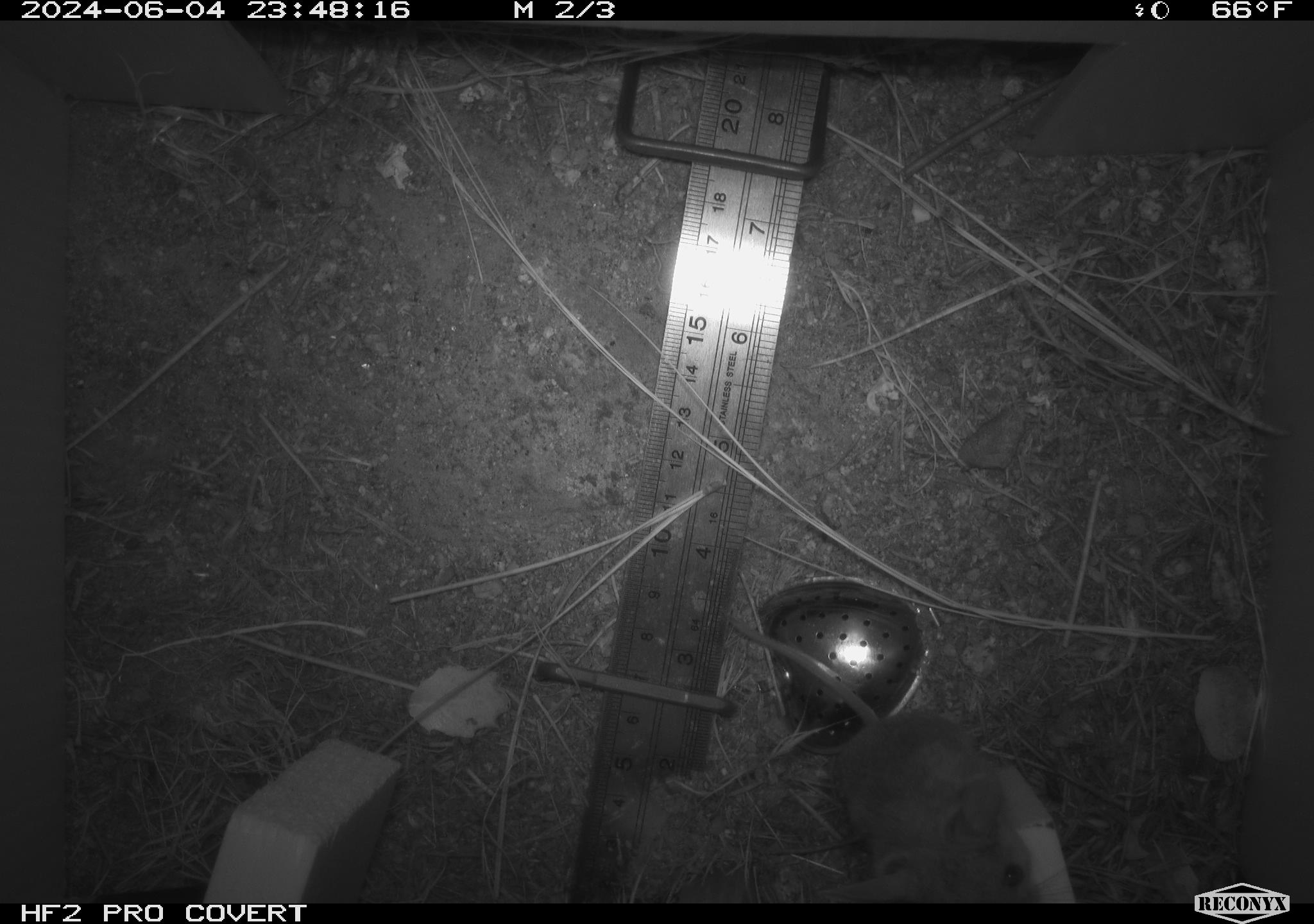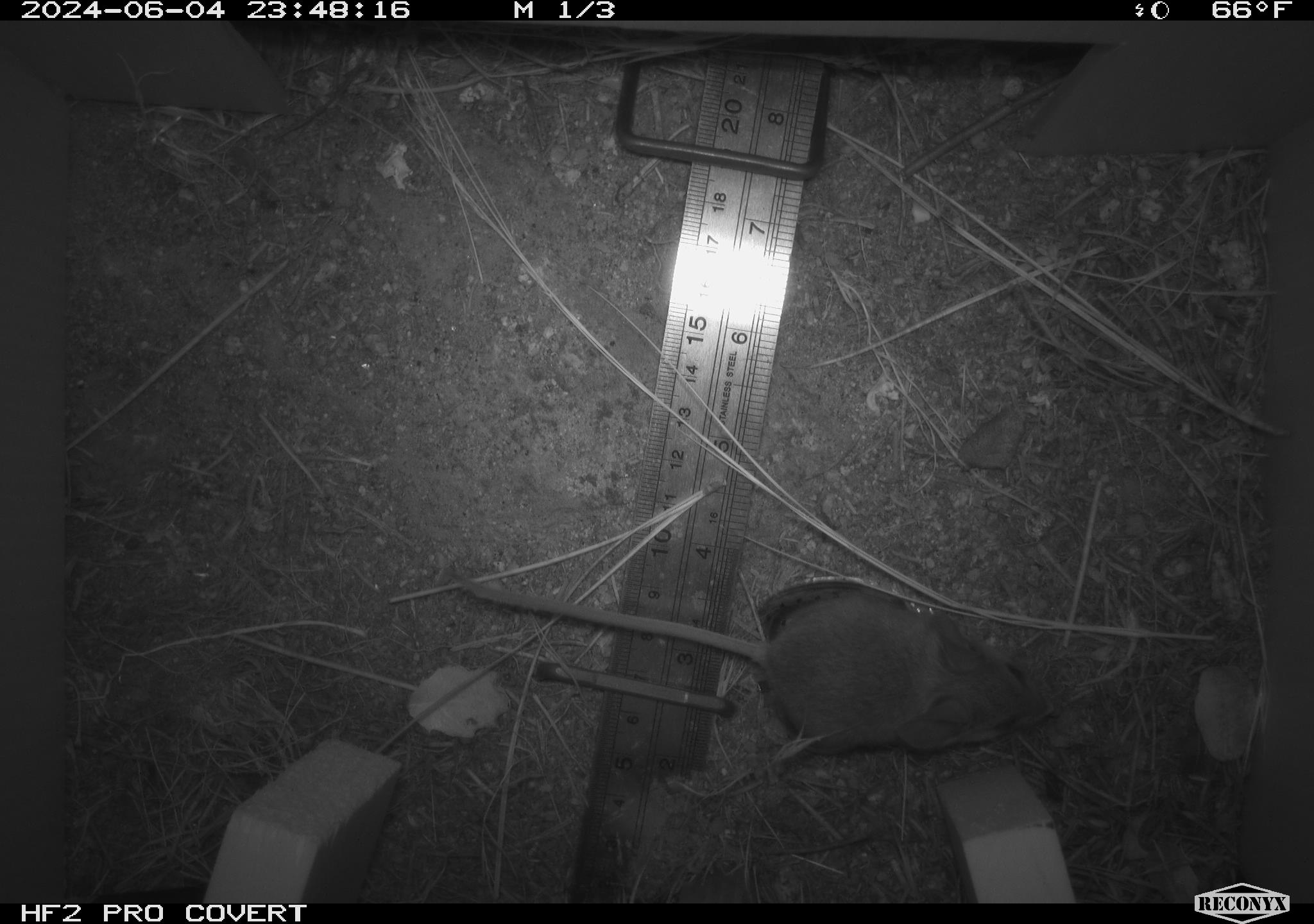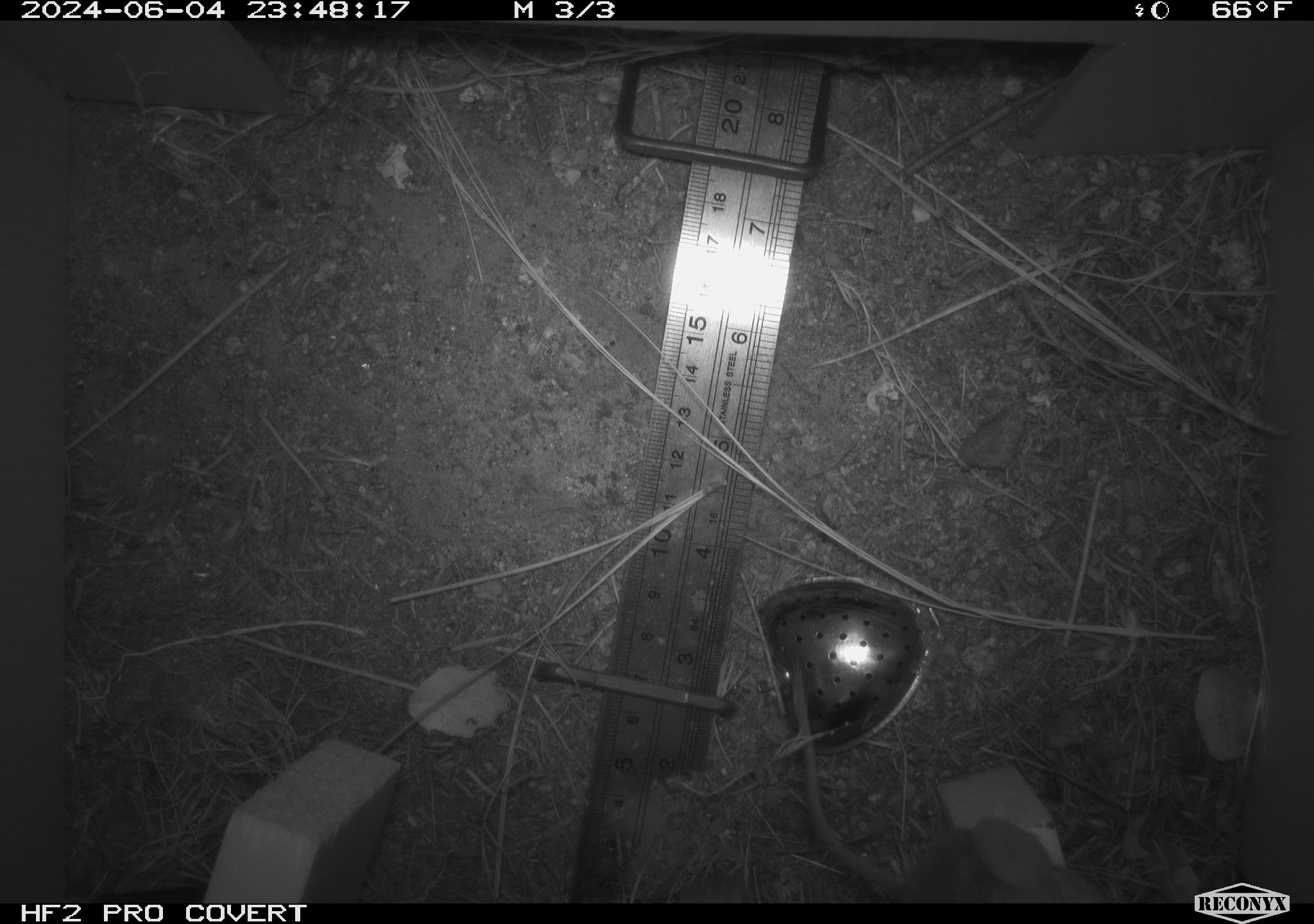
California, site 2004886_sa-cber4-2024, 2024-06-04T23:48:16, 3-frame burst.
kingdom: Animalia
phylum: Chordata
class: Mammalia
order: Rodentia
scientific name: Rodentia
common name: mouse species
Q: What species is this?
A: Mouse species (Rodentia).